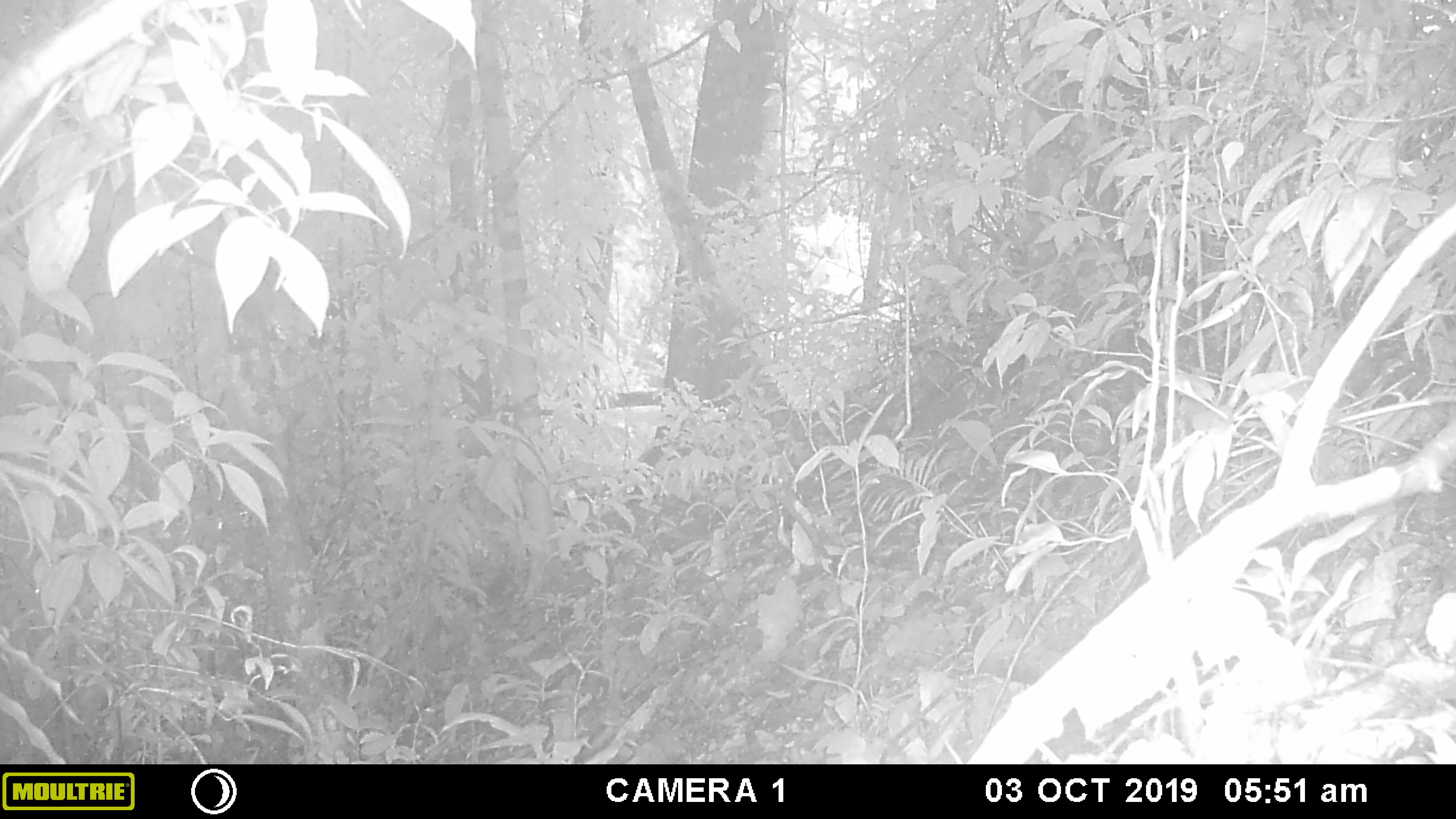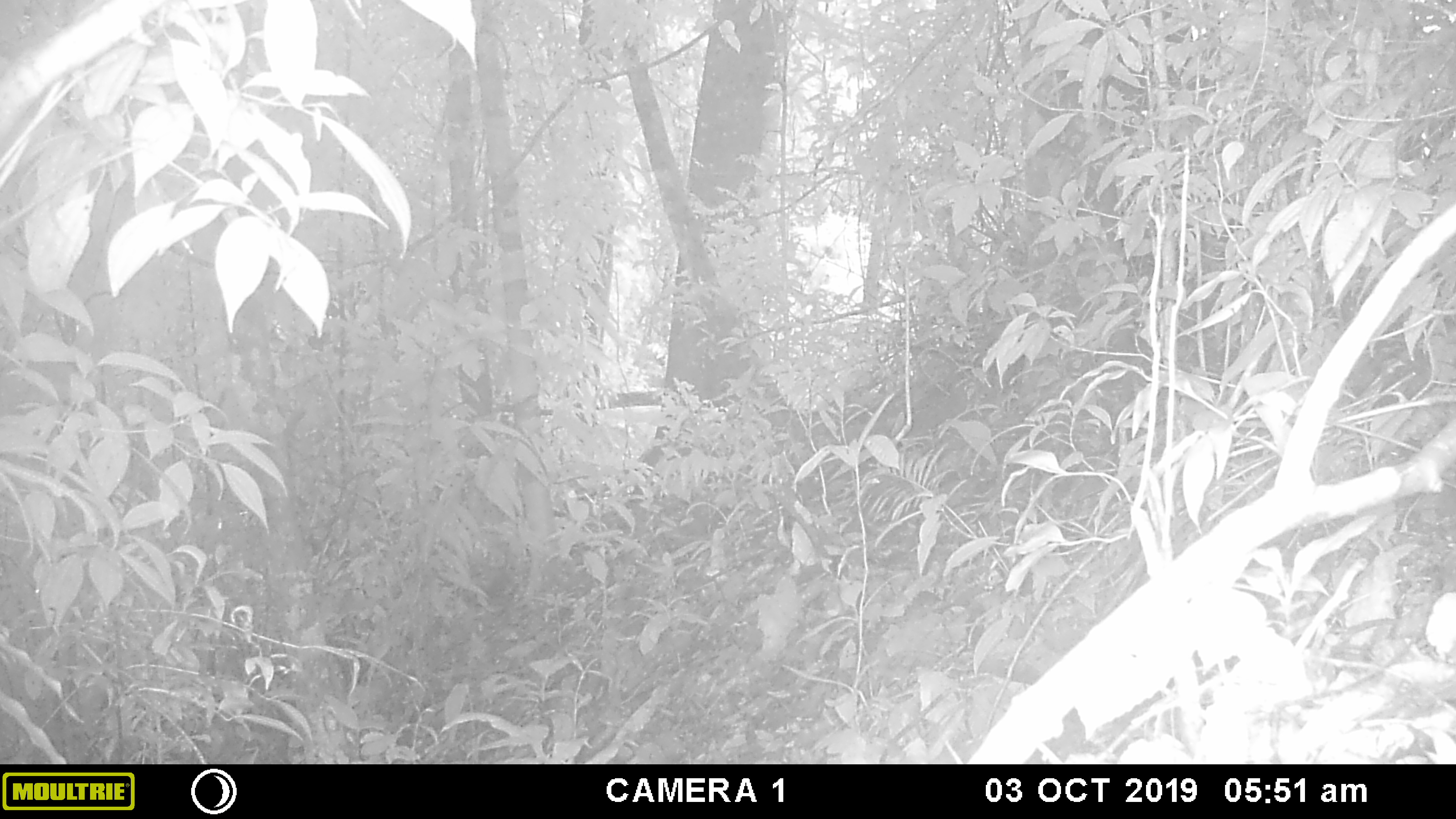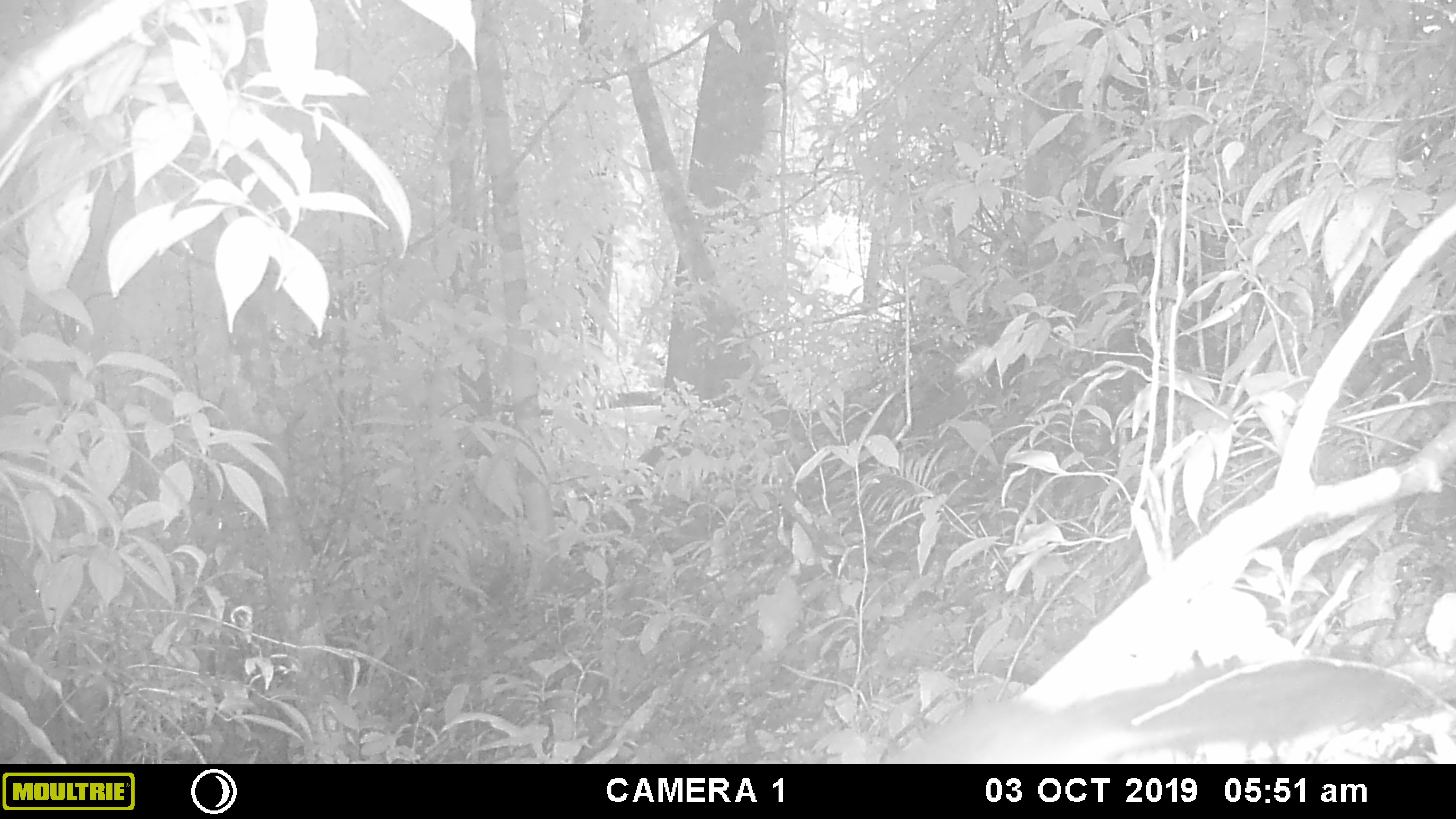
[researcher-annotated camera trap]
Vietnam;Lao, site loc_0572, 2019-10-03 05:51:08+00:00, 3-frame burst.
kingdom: Animalia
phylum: Chordata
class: Mammalia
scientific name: Mammalia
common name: mammal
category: unidentified small mammal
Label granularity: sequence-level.